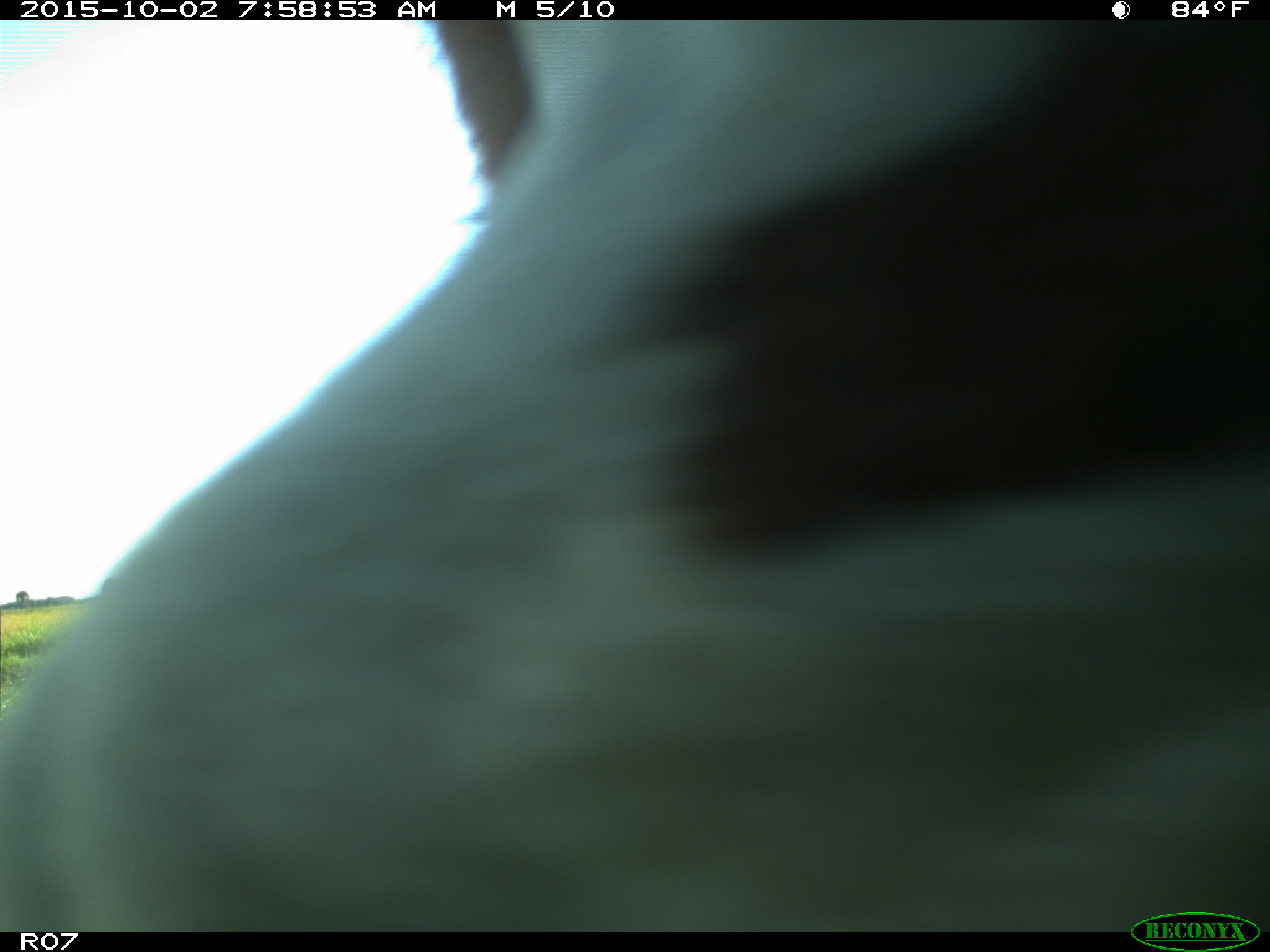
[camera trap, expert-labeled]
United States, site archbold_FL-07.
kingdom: Animalia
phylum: Chordata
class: Mammalia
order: Artiodactyla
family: Bovidae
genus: Bos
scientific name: Bos taurus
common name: domestic cow